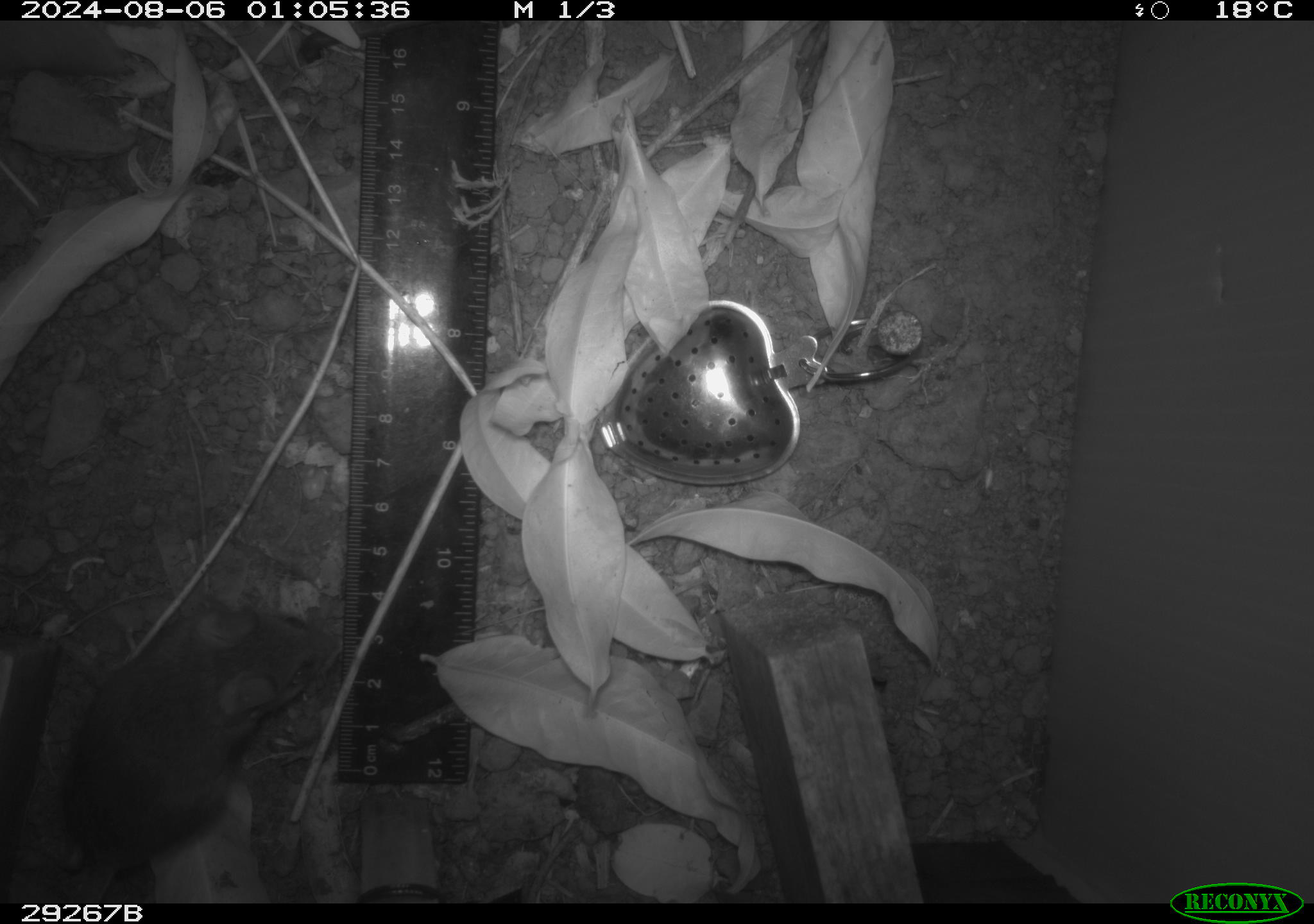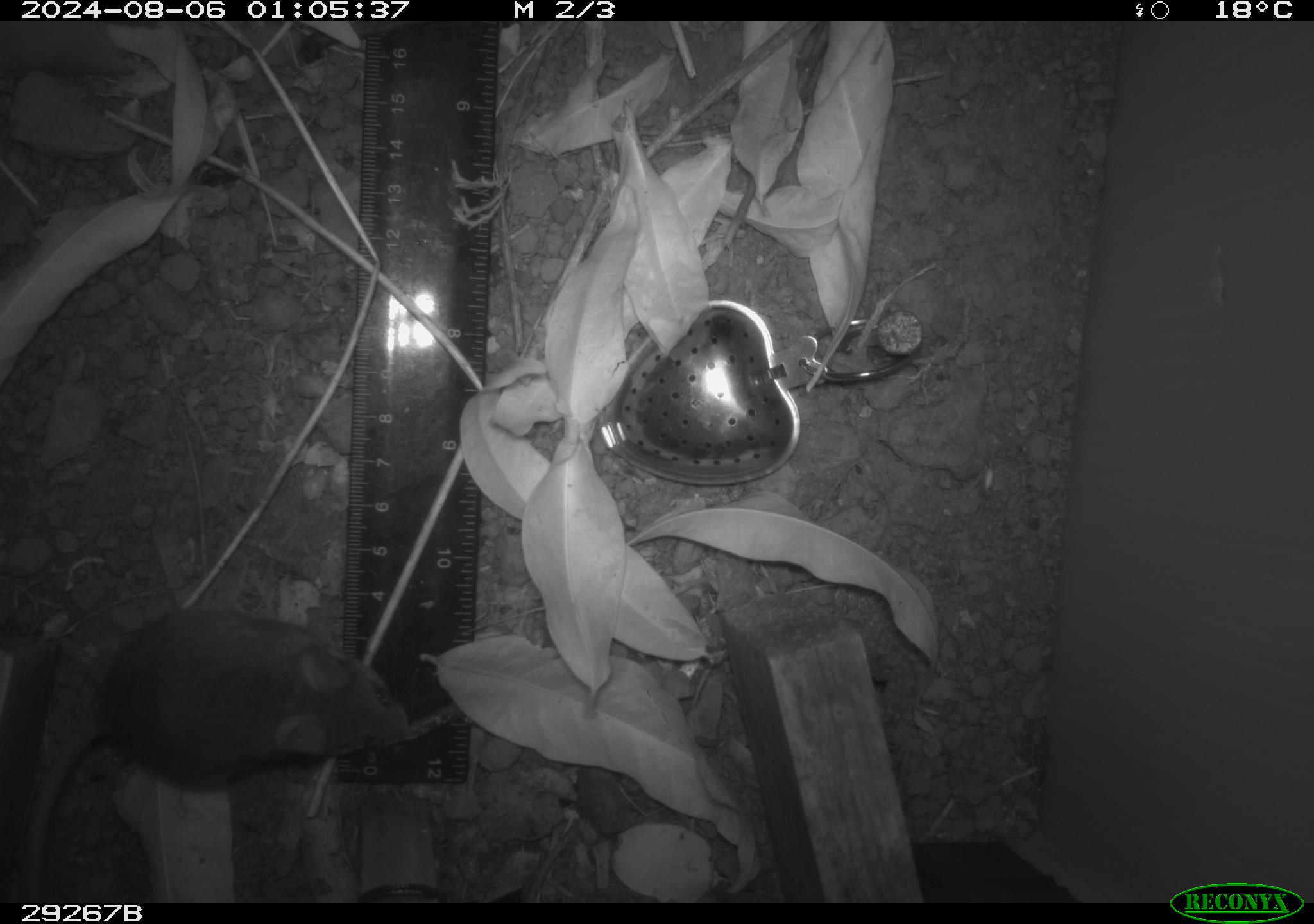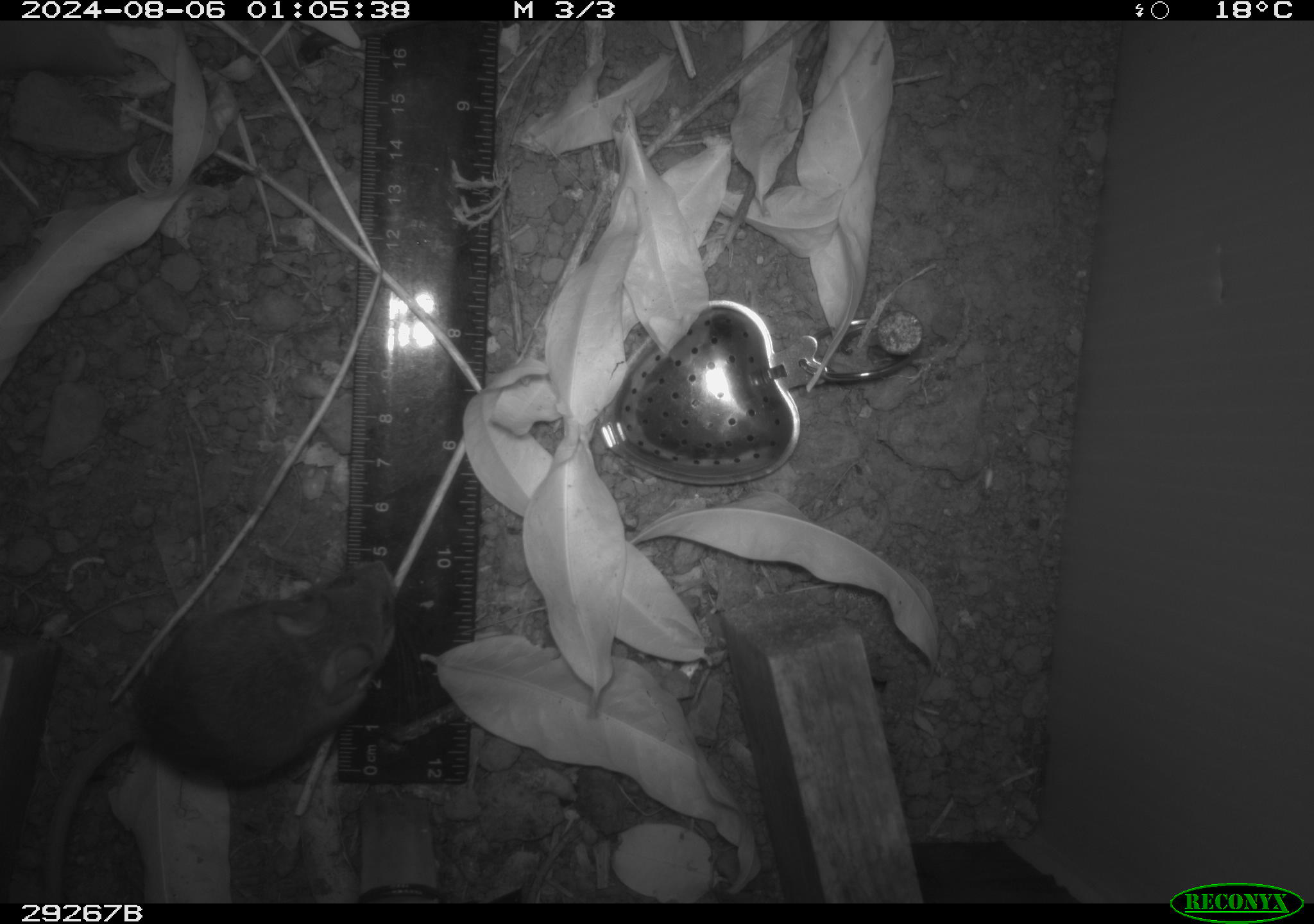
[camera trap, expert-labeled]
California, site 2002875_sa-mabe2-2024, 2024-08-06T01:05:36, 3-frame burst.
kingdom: Animalia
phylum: Chordata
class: Mammalia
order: Rodentia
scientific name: Rodentia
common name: rodent